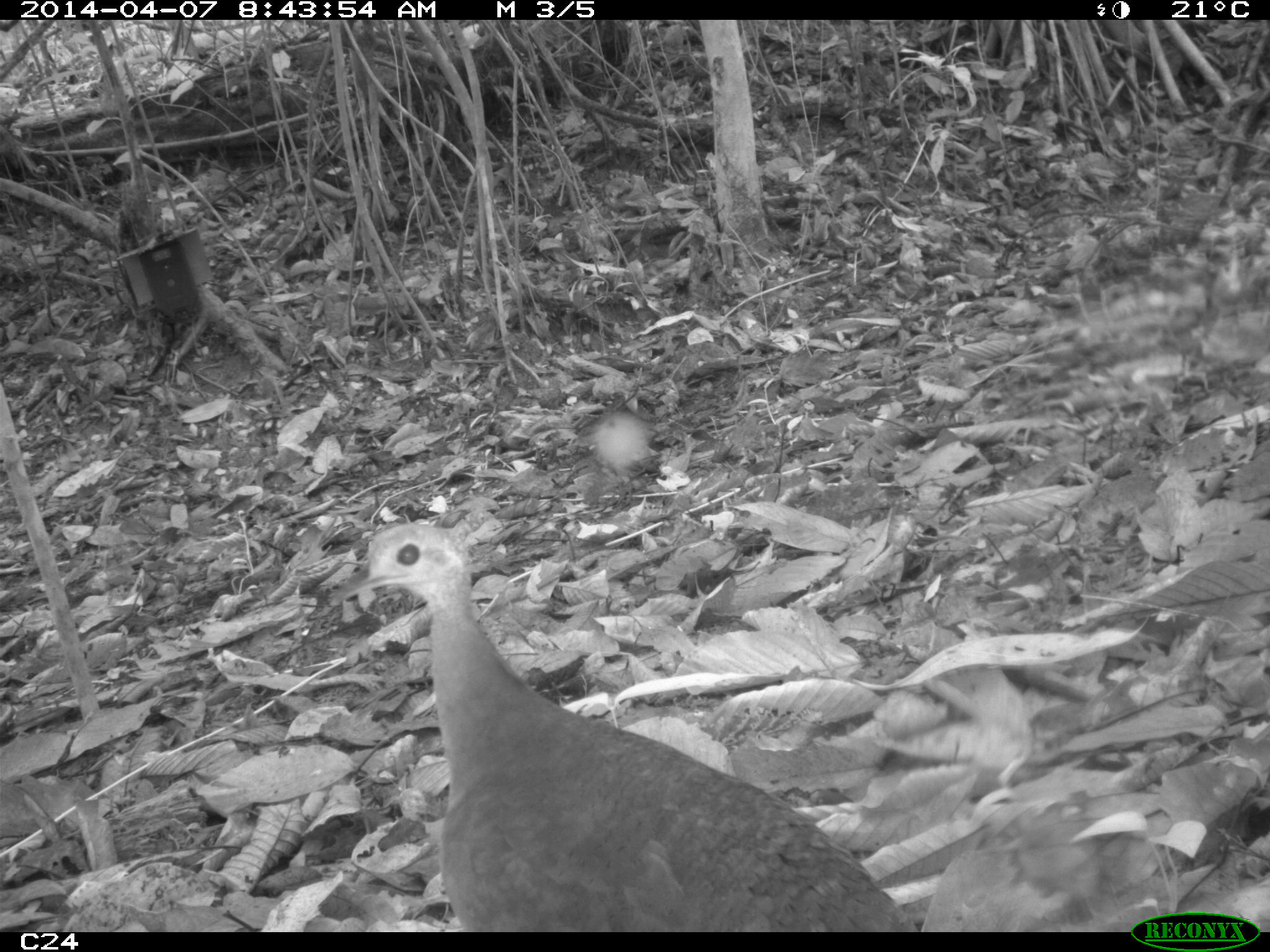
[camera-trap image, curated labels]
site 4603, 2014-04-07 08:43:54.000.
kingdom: Animalia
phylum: Chordata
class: Aves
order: Tinamiformes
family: Tinamidae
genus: Tinamus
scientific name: Tinamus major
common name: great tinamou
Tinamus major (great tinamou), count 1, age adult.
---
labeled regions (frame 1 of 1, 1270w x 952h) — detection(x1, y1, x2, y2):
tinamus major: detection(327, 521, 918, 932)